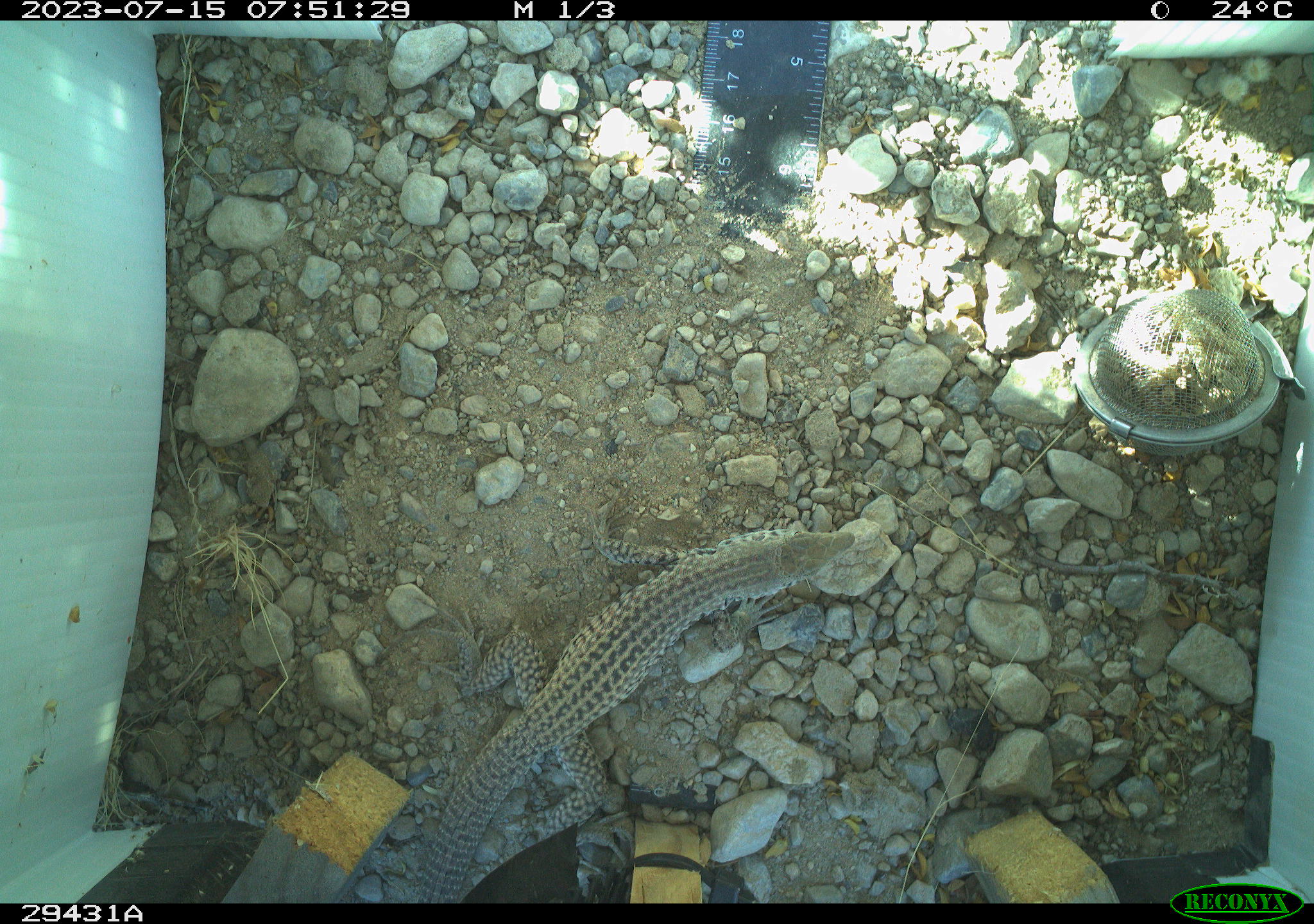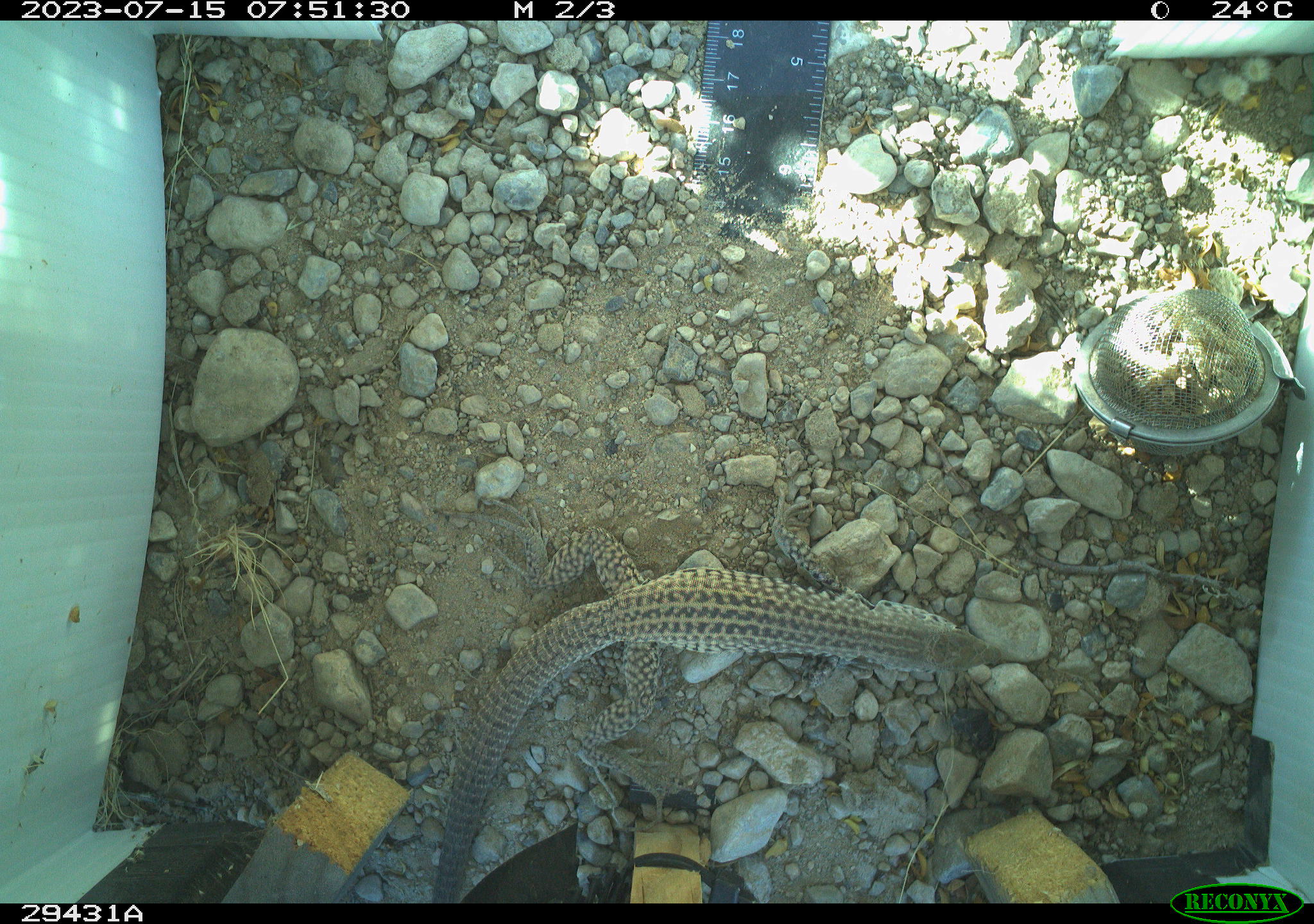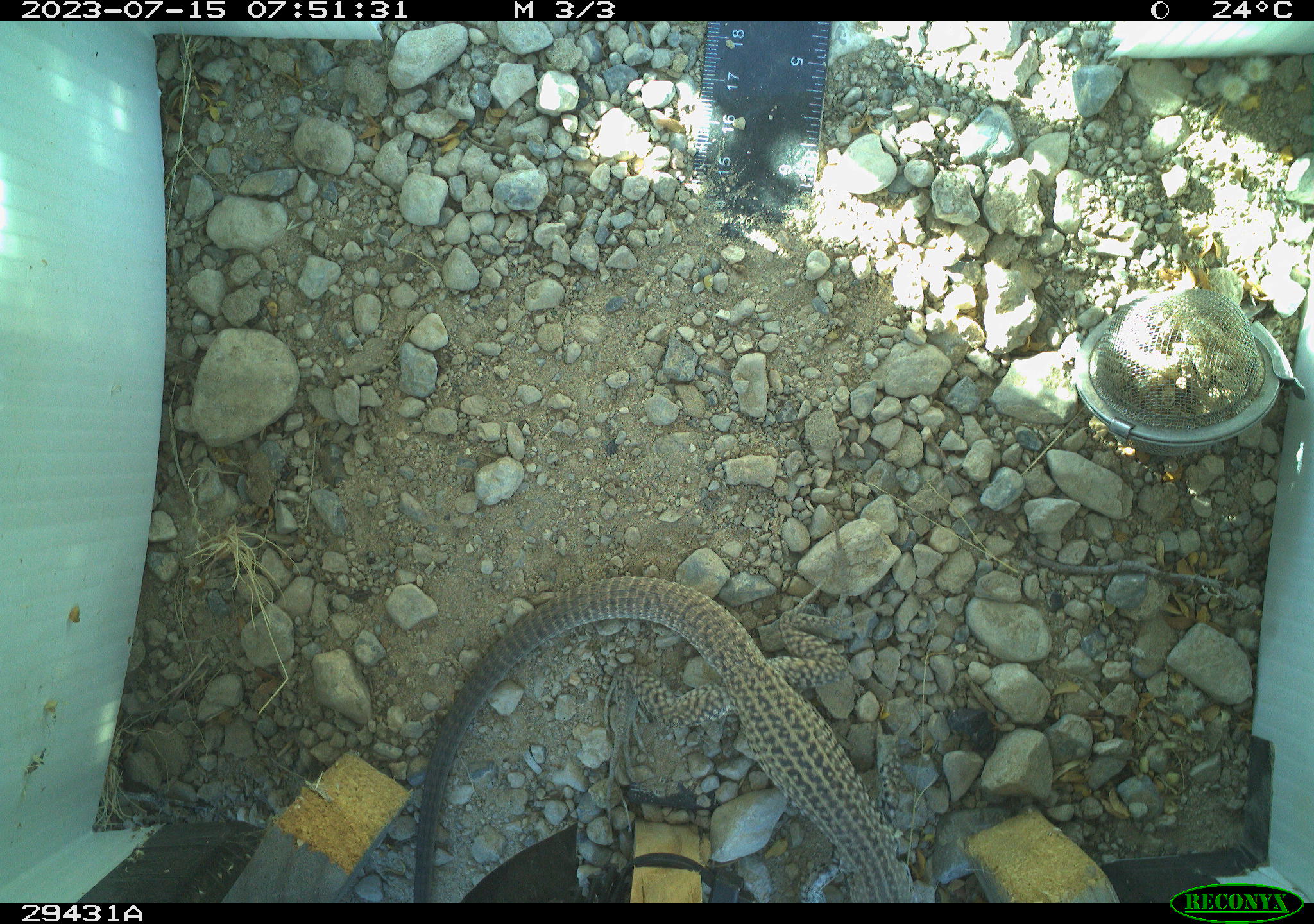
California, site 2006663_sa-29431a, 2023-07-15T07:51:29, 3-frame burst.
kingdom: Animalia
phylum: Chordata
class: Reptilia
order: Squamata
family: Teiidae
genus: Aspidoscelis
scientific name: Aspidoscelis tigris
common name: western whiptail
Western whiptail (Aspidoscelis tigris).